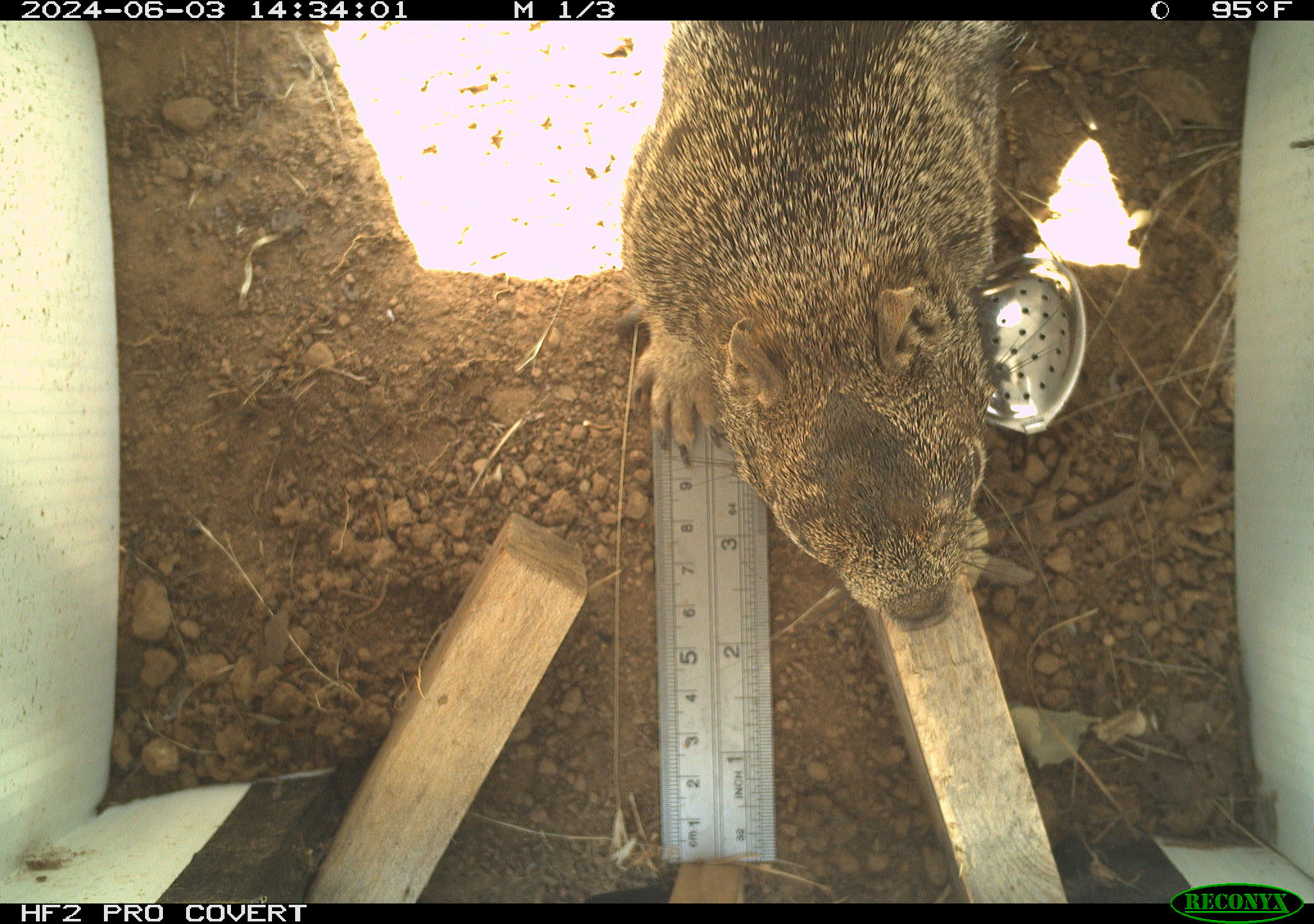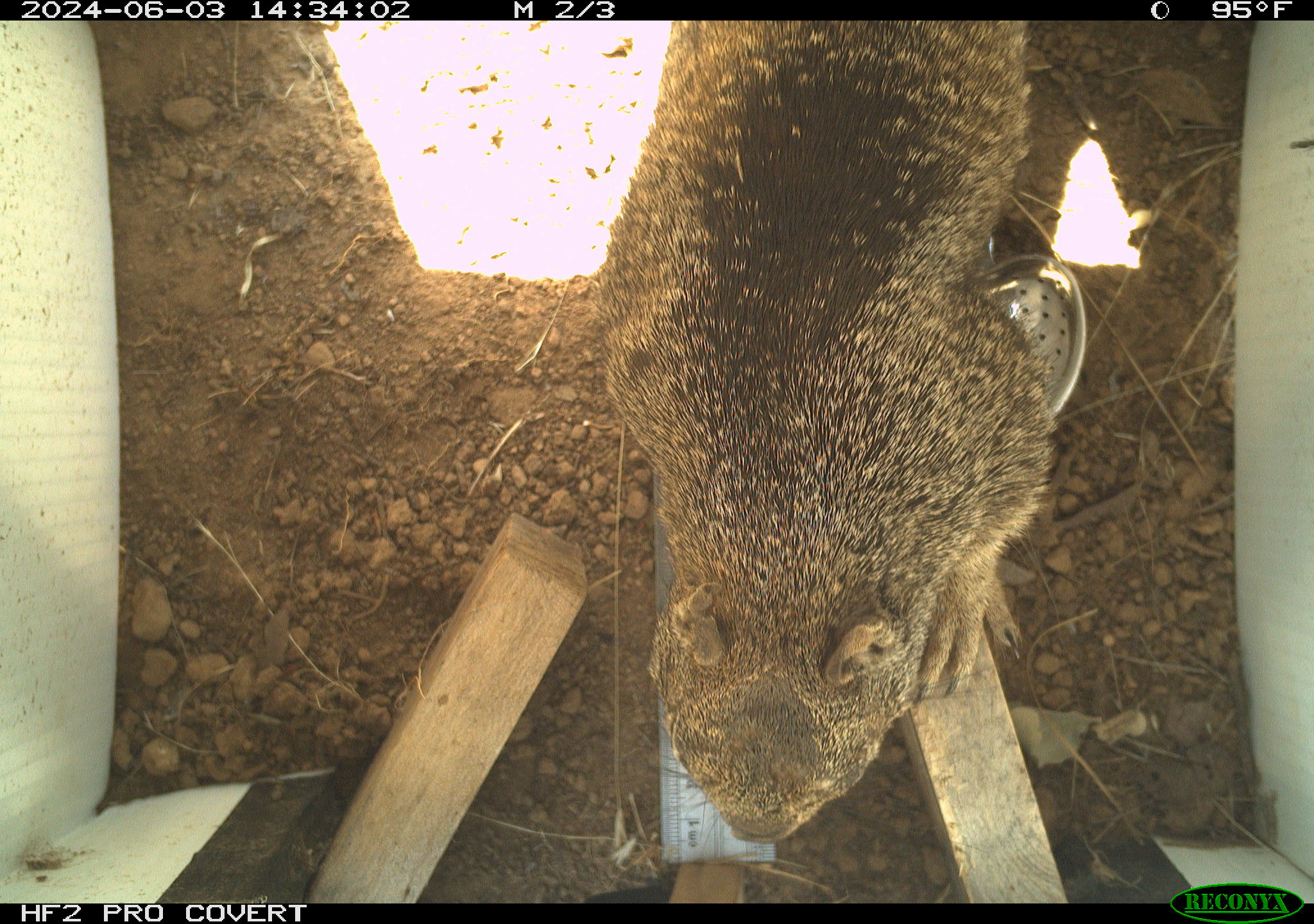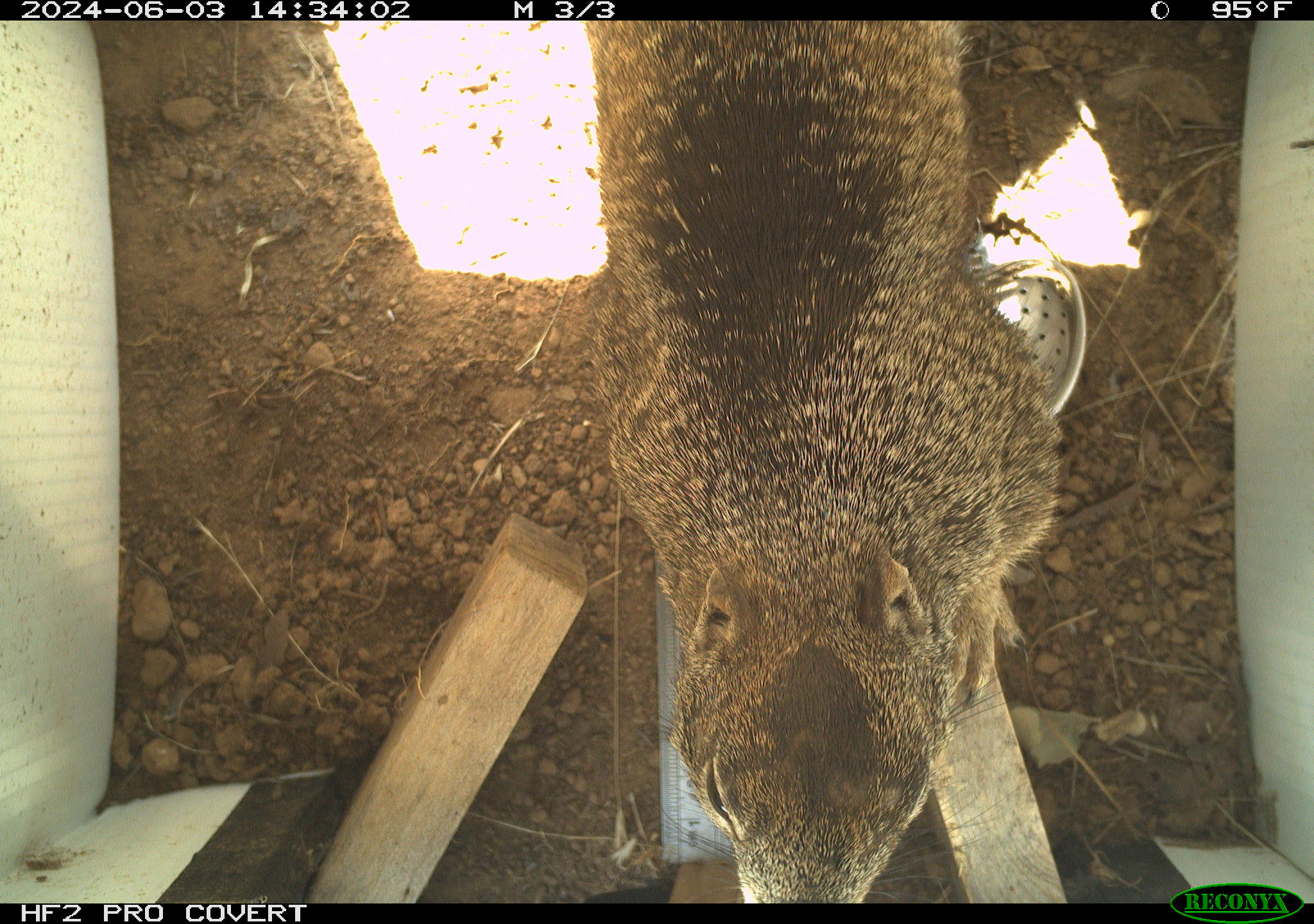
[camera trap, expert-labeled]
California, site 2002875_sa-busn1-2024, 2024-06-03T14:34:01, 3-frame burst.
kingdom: Animalia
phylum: Chordata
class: Mammalia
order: Rodentia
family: Sciuridae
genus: Otospermophilus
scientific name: Otospermophilus beecheyi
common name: california ground squirrel